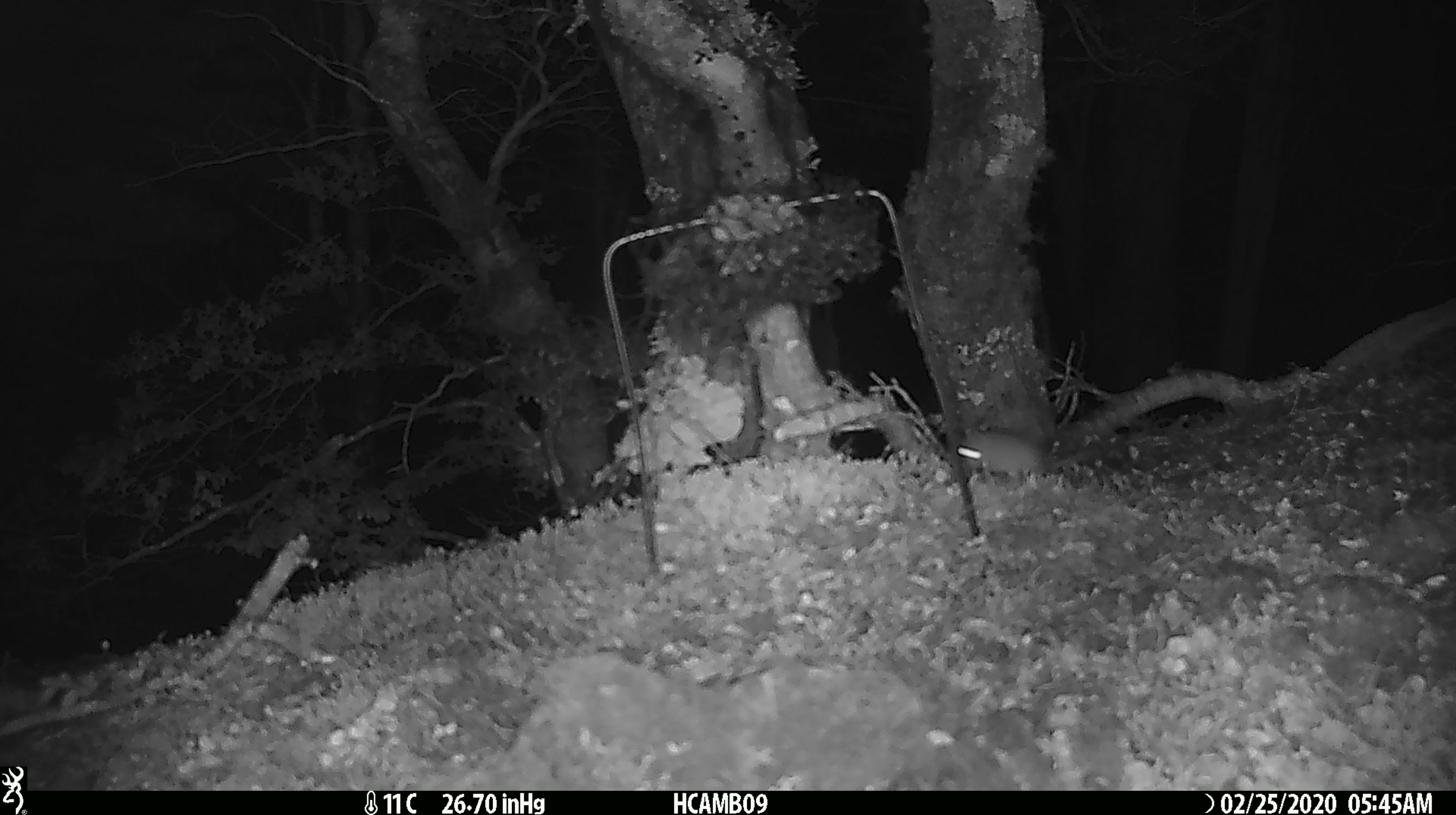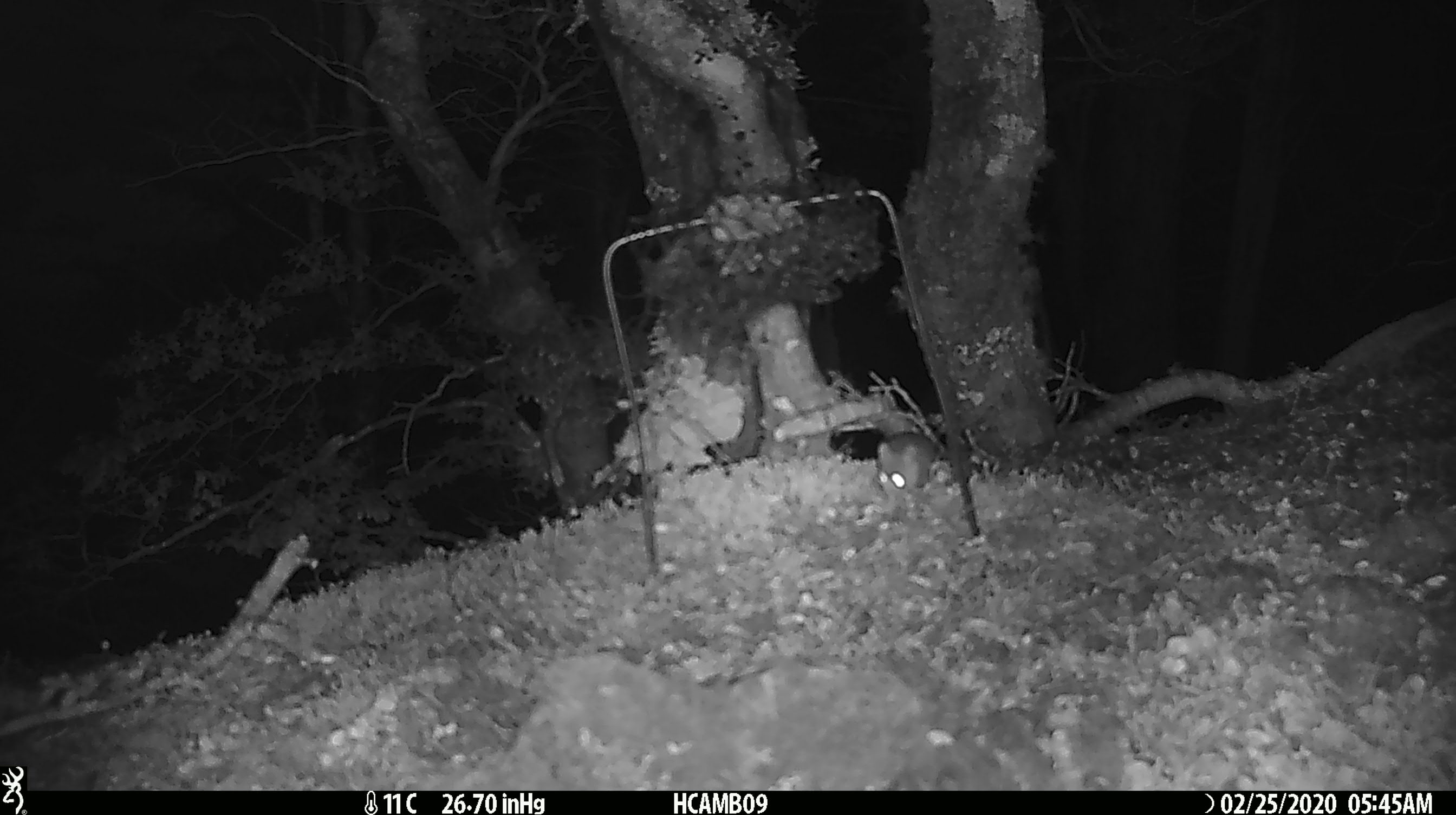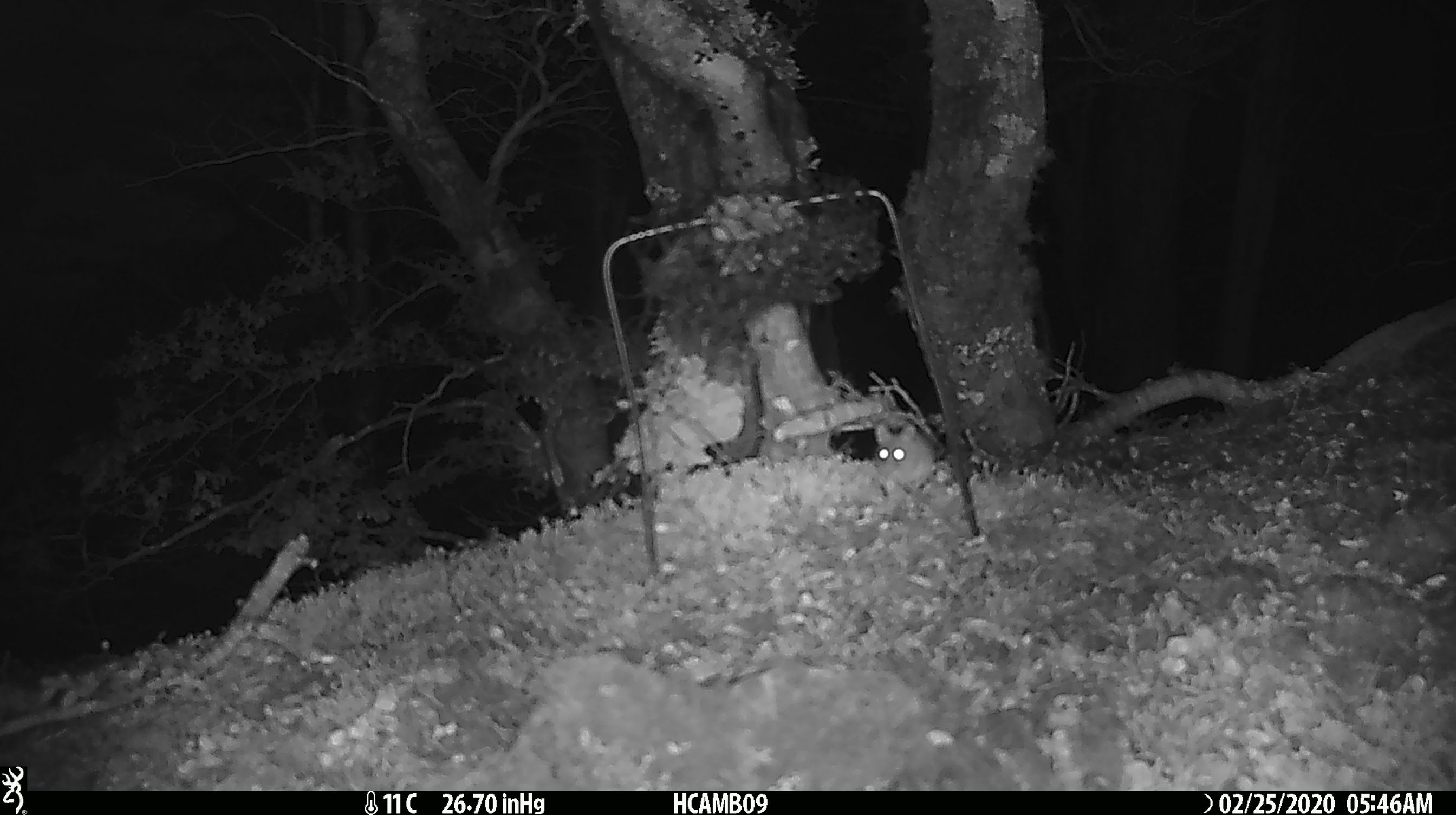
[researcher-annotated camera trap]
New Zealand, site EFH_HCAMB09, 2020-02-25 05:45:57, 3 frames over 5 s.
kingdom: Animalia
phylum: Chordata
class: Mammalia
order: Rodentia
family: Muridae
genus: Mus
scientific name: Mus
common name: mouse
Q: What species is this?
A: Mouse (Mus).